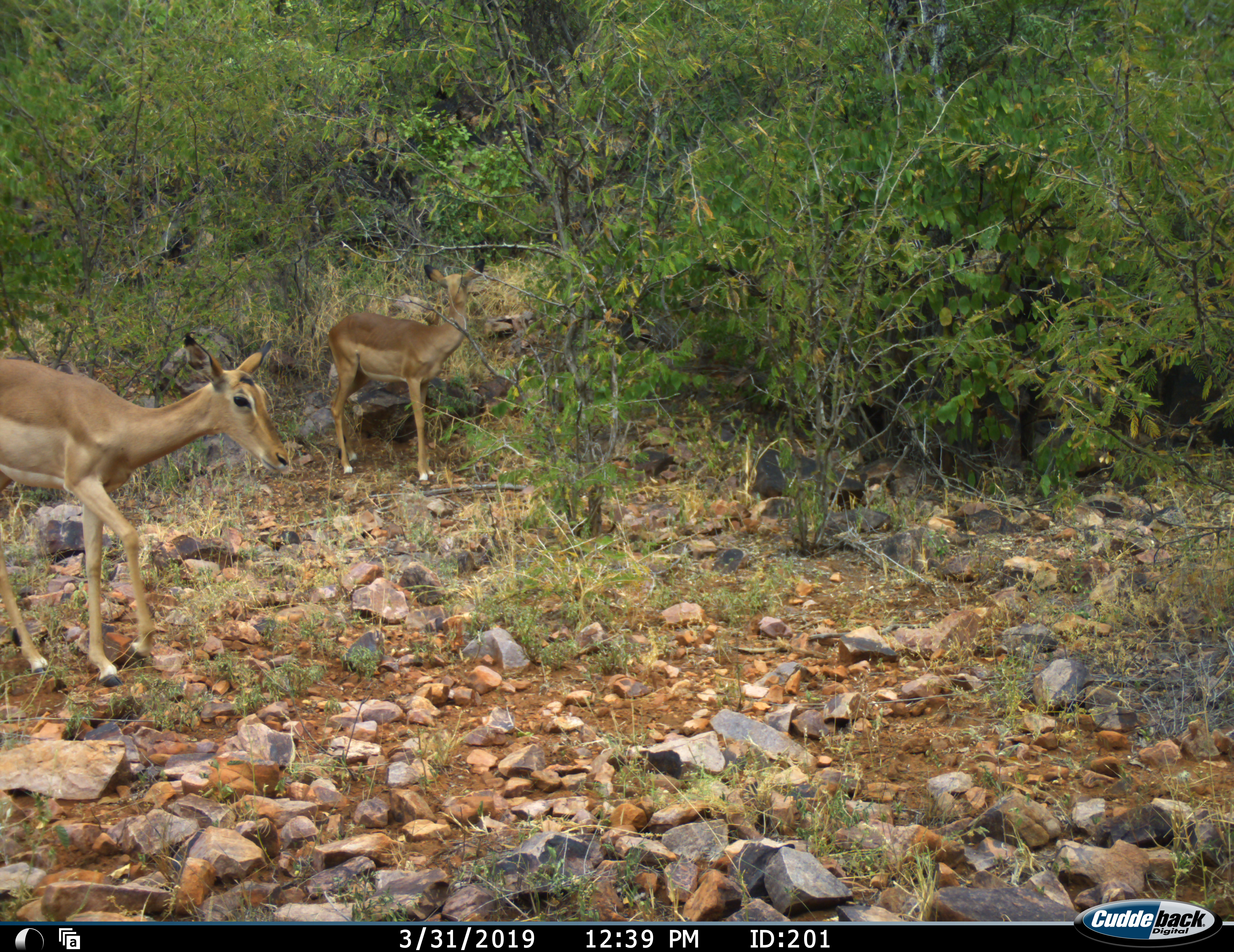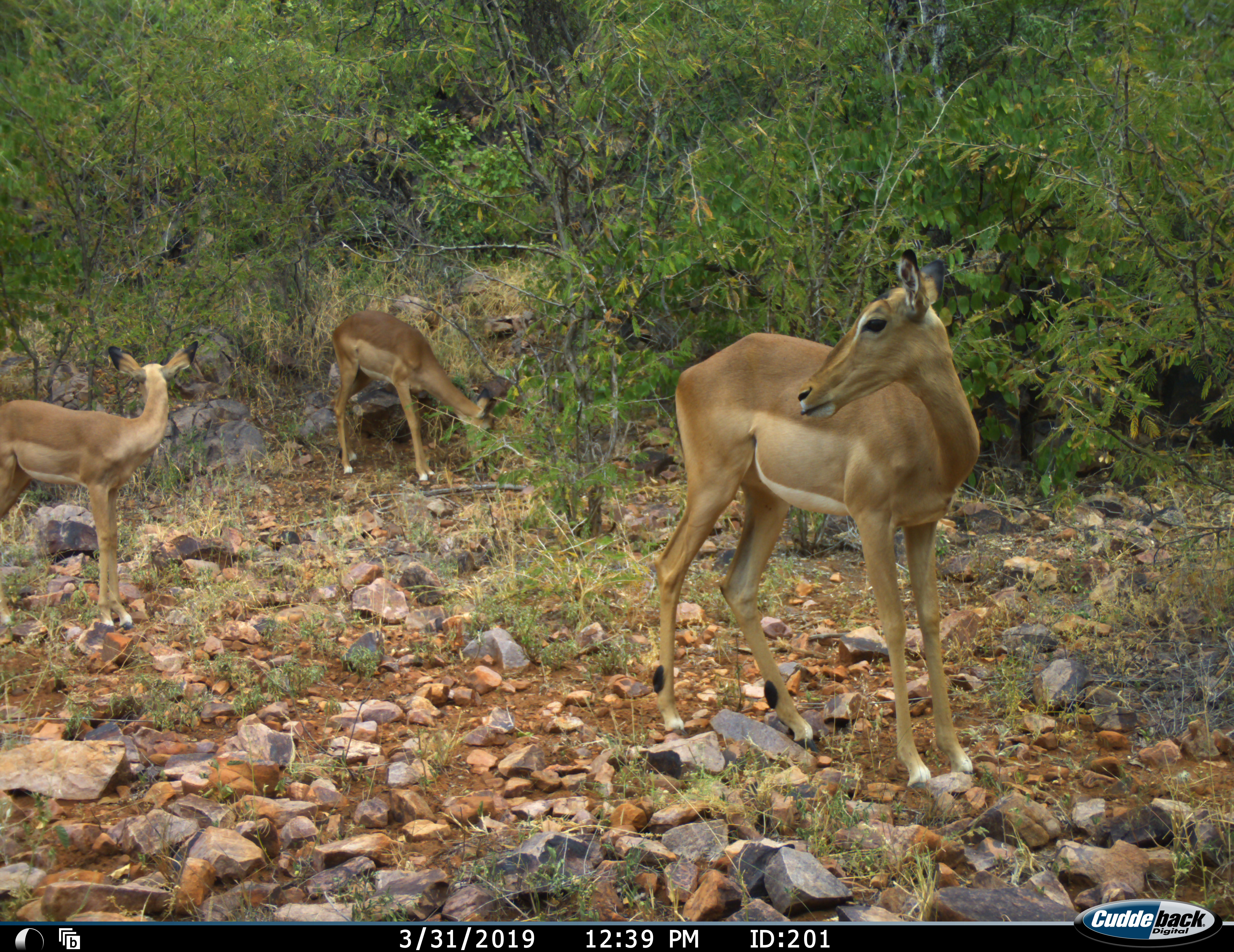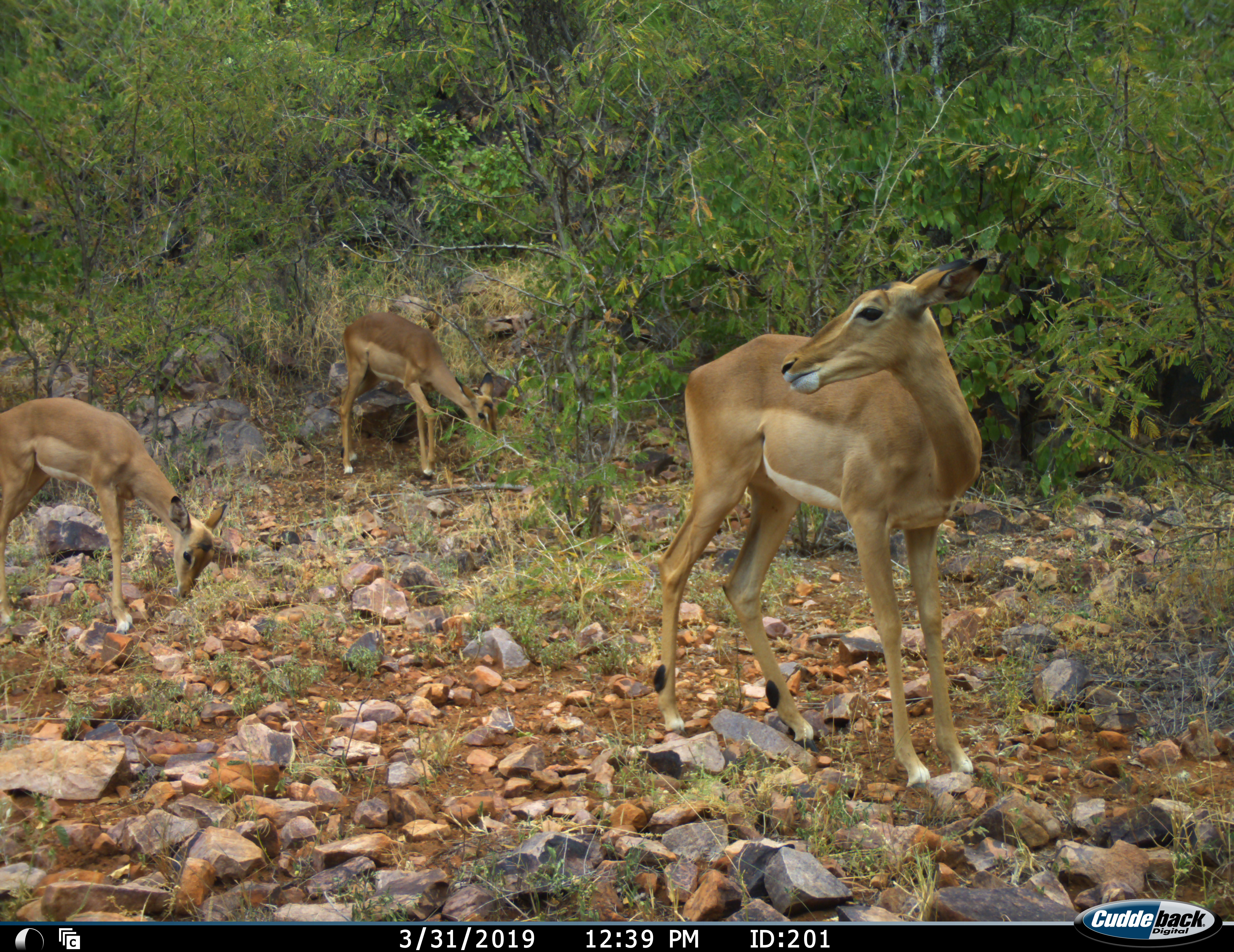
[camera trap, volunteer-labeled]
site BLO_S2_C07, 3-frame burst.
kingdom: Animalia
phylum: Chordata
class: Mammalia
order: Artiodactyla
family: Bovidae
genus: Aepyceros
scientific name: Aepyceros melampus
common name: impala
Impala (Aepyceros melampus), count 3. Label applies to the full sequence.